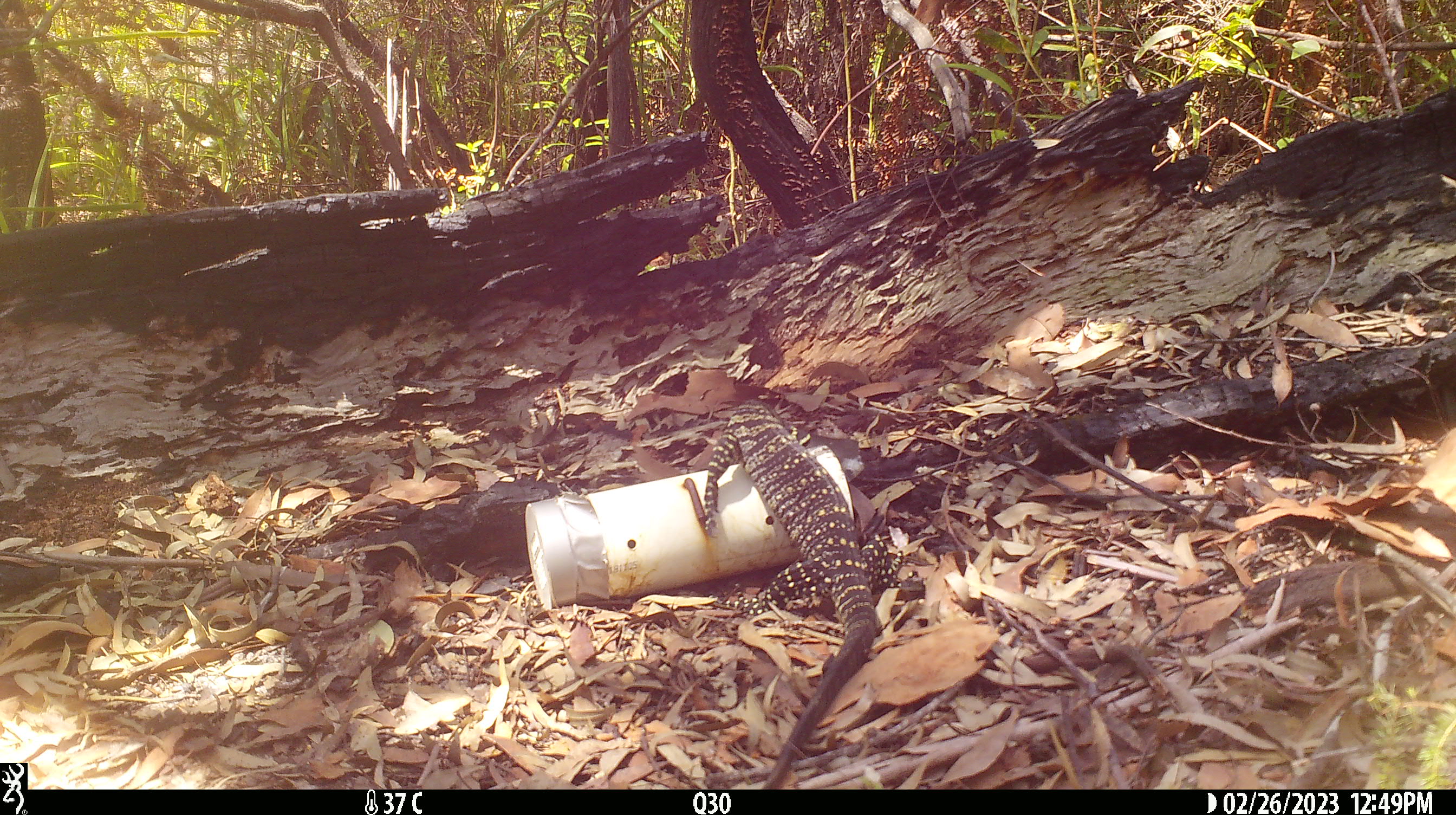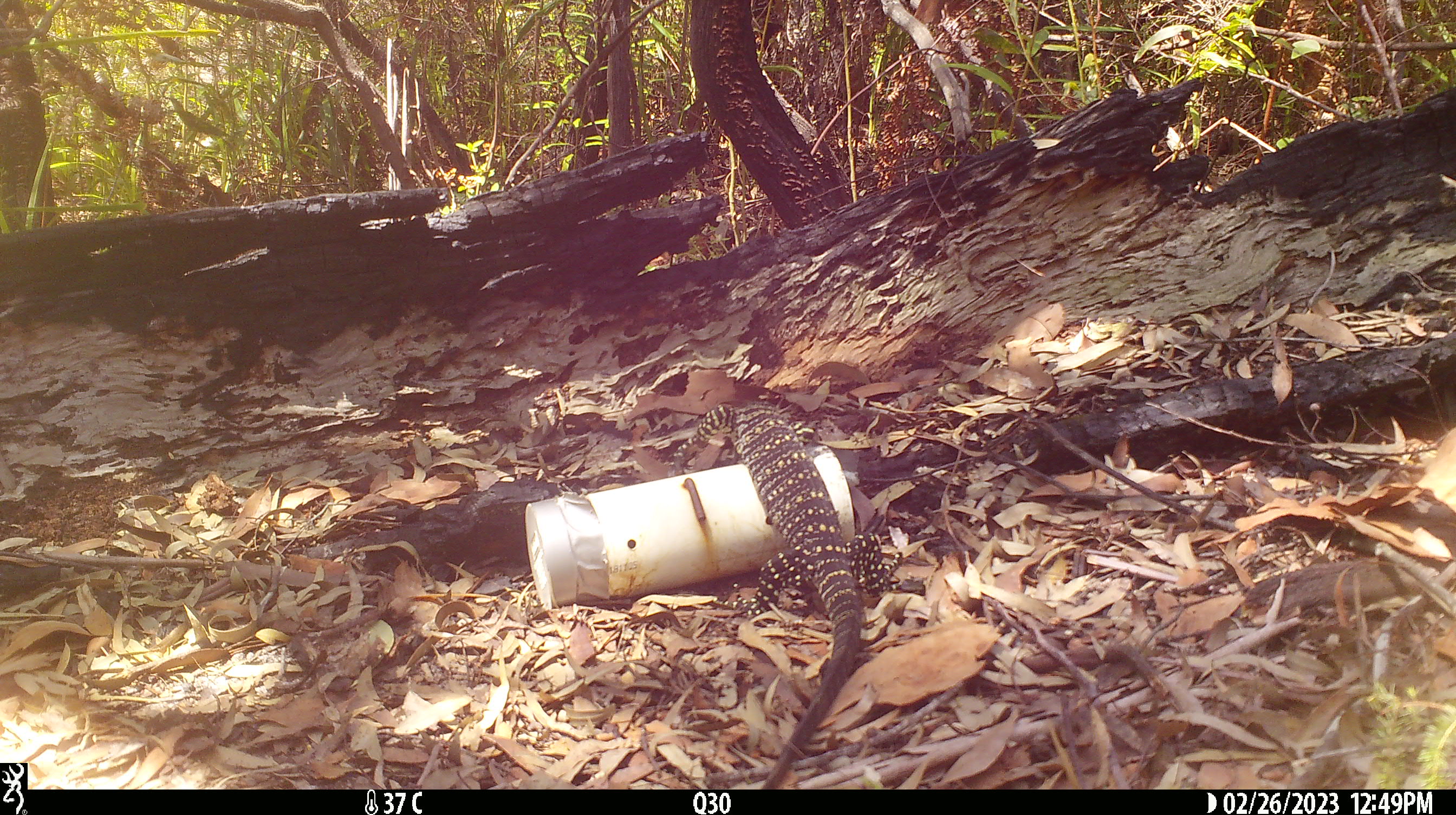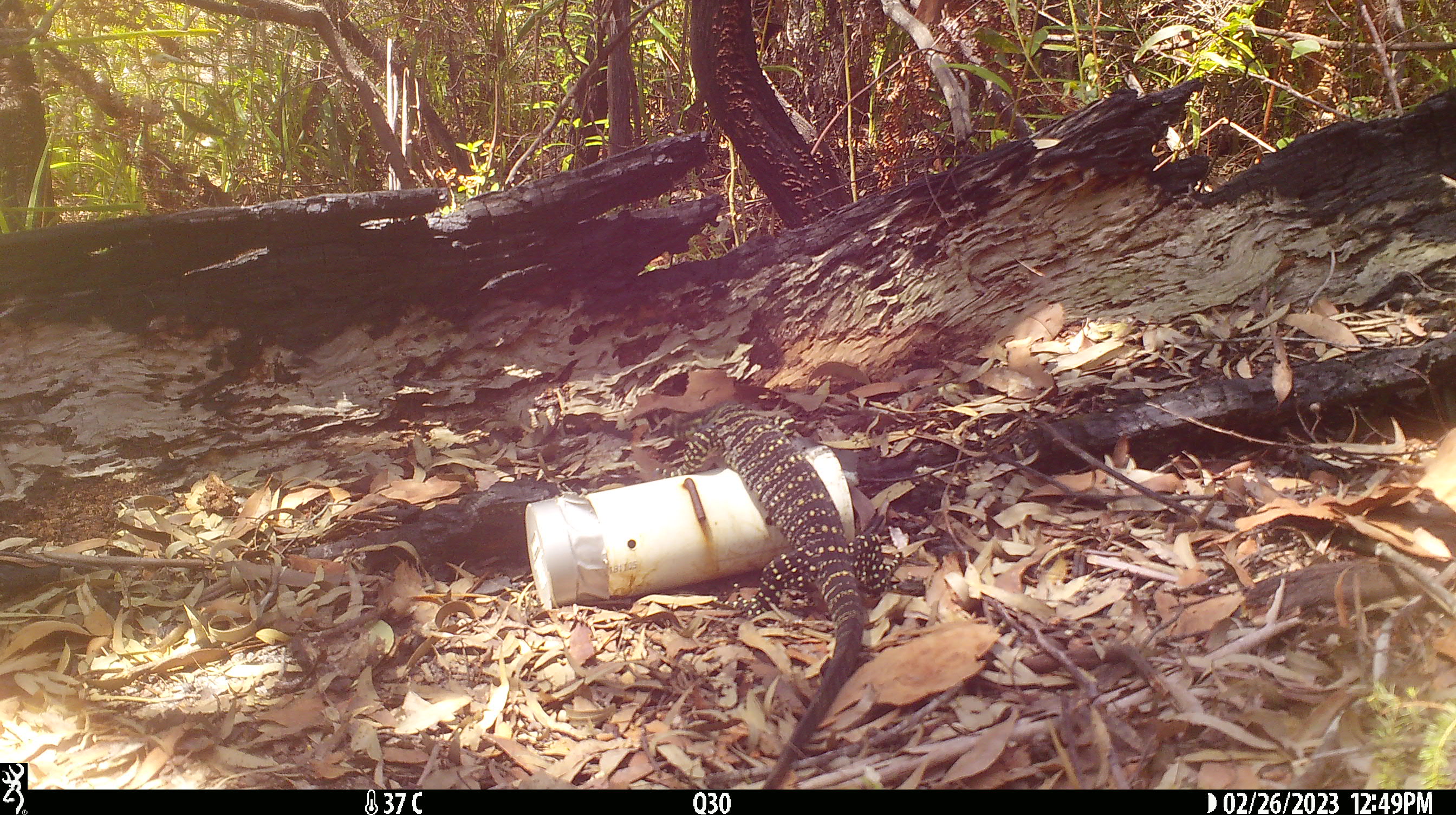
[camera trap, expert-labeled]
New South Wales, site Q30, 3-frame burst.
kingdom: Animalia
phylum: Chordata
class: Reptilia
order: Squamata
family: Varanidae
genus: Varanus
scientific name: Varanus varius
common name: lace monitor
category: goanna